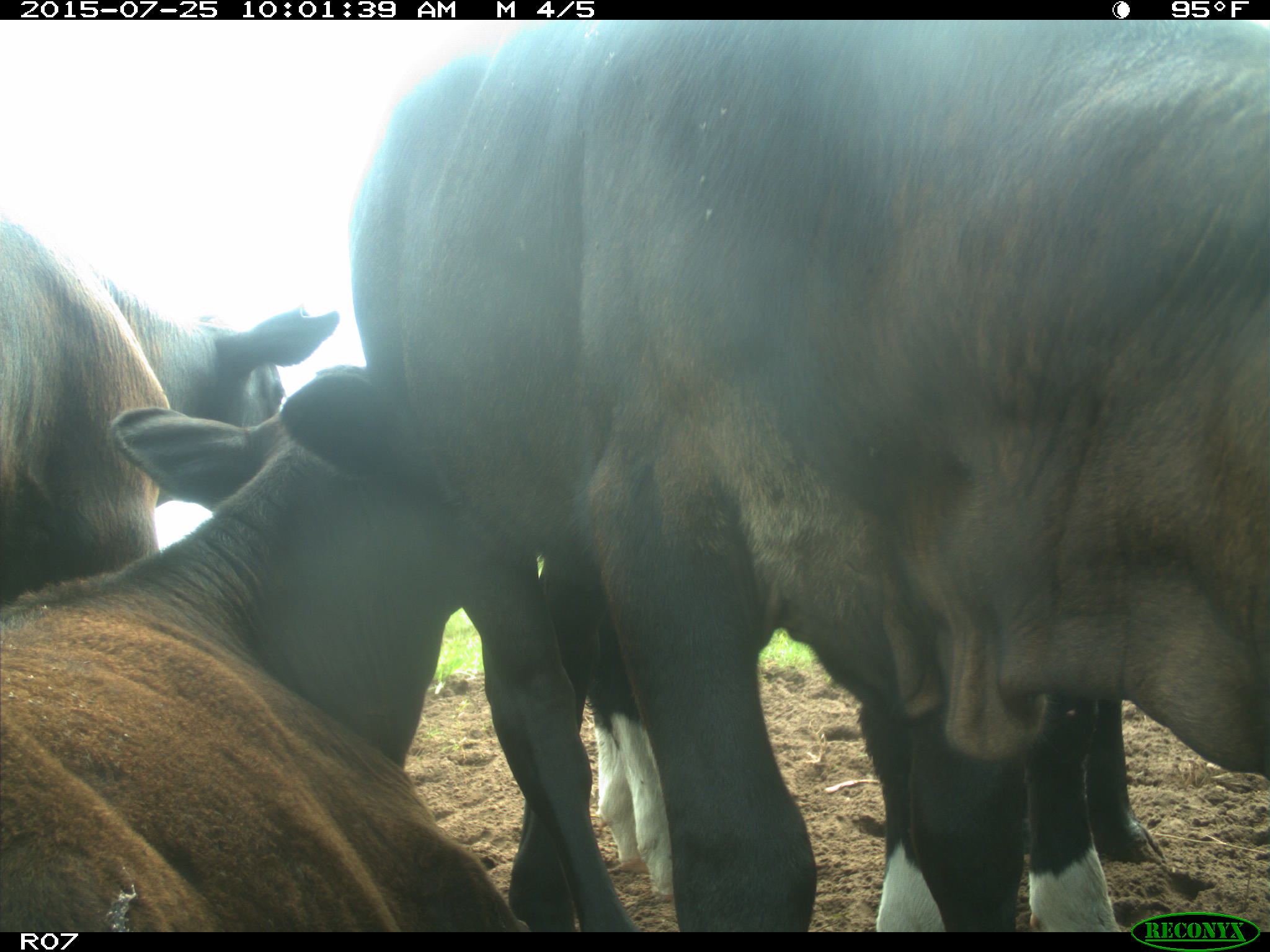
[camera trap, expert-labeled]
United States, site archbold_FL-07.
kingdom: Animalia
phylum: Chordata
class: Mammalia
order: Artiodactyla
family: Bovidae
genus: Bos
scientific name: Bos taurus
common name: domestic cow